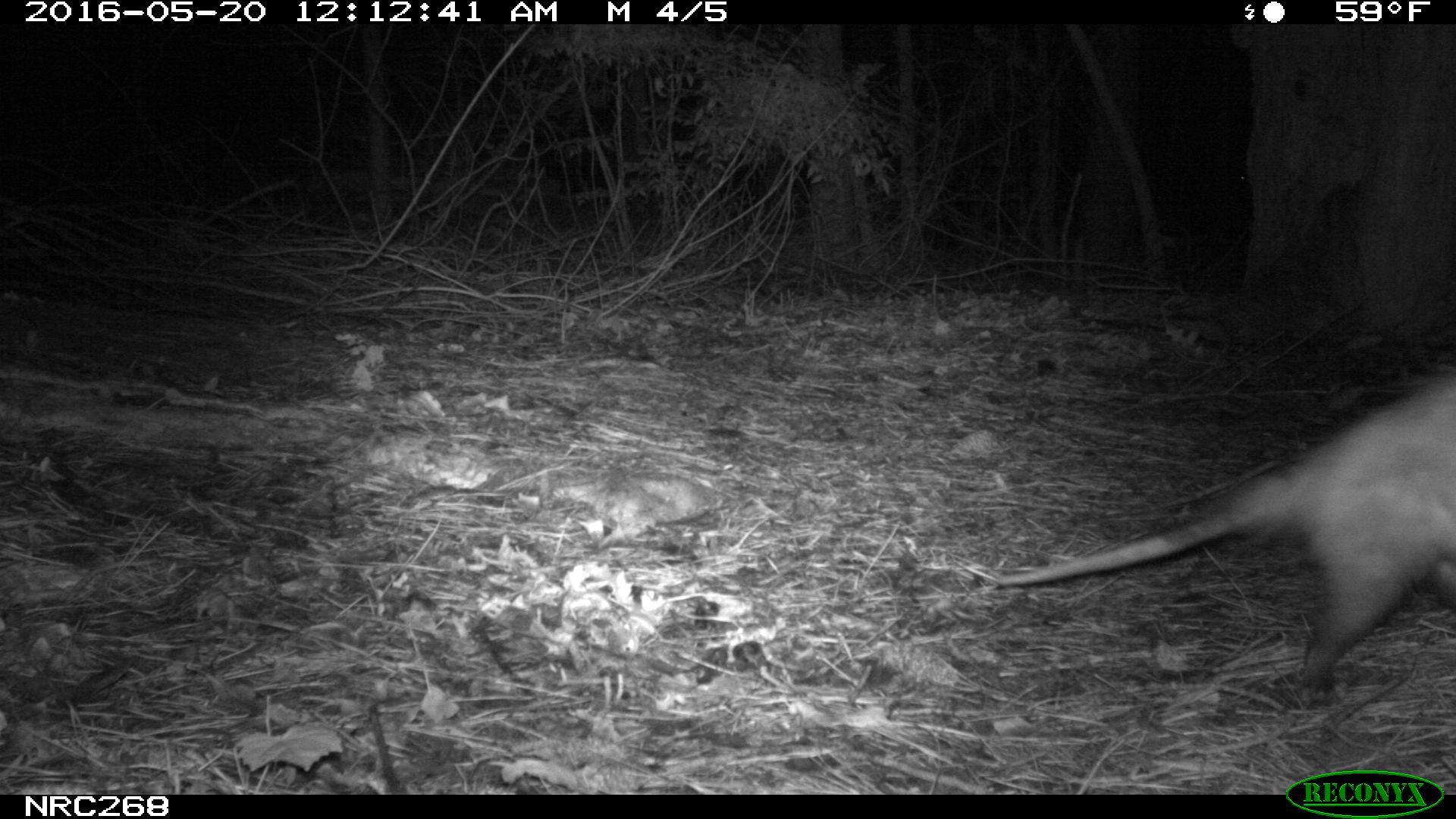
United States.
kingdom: Animalia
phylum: Chordata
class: Mammalia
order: Didelphimorphia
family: Didelphidae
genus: Didelphis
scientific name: Didelphis virginiana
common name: virginia opossum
Virginia Opossum (Didelphis virginiana).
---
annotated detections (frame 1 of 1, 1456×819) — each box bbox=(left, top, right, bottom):
Virginia Opossum: bbox=(963, 367, 1456, 694)